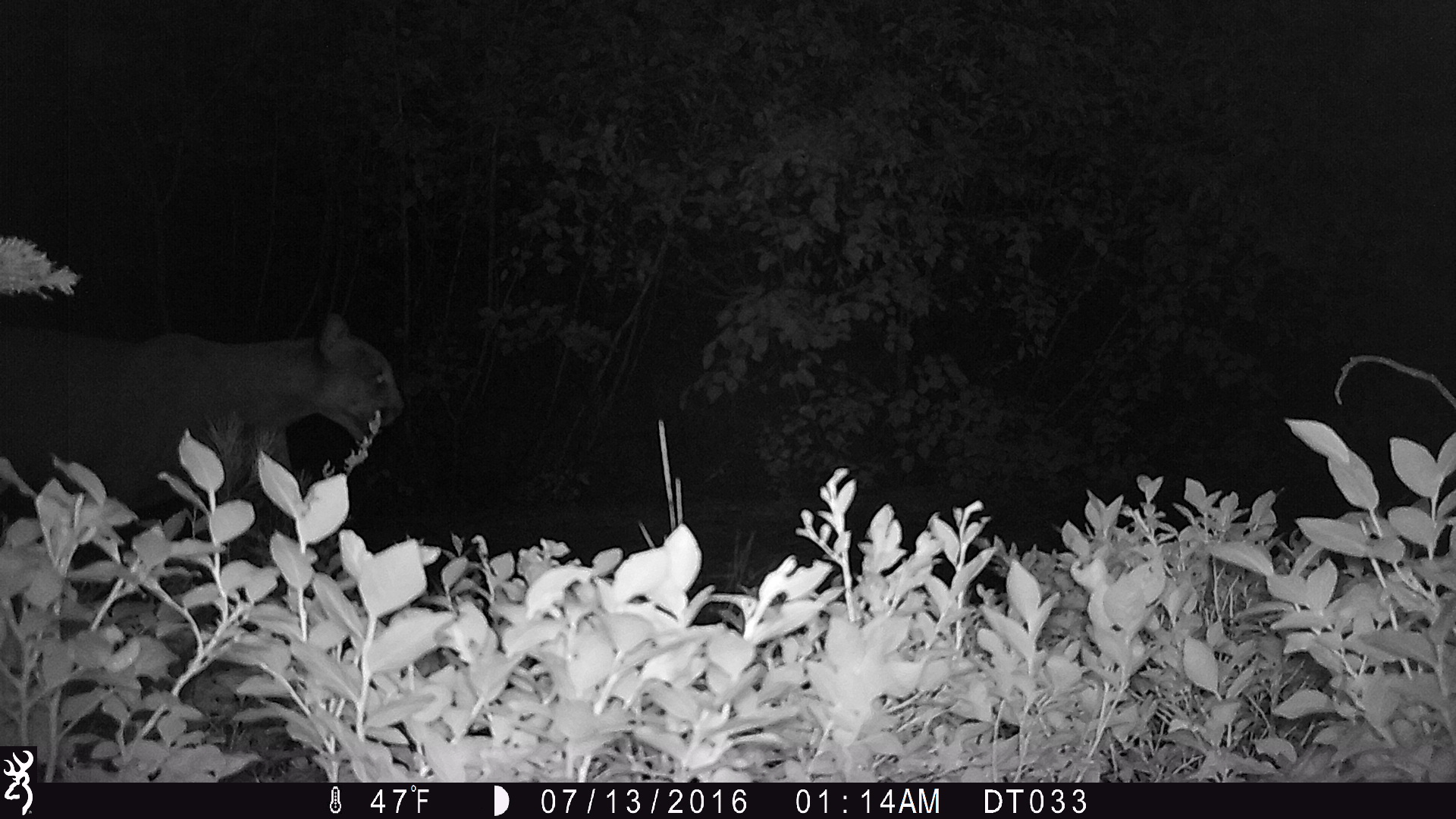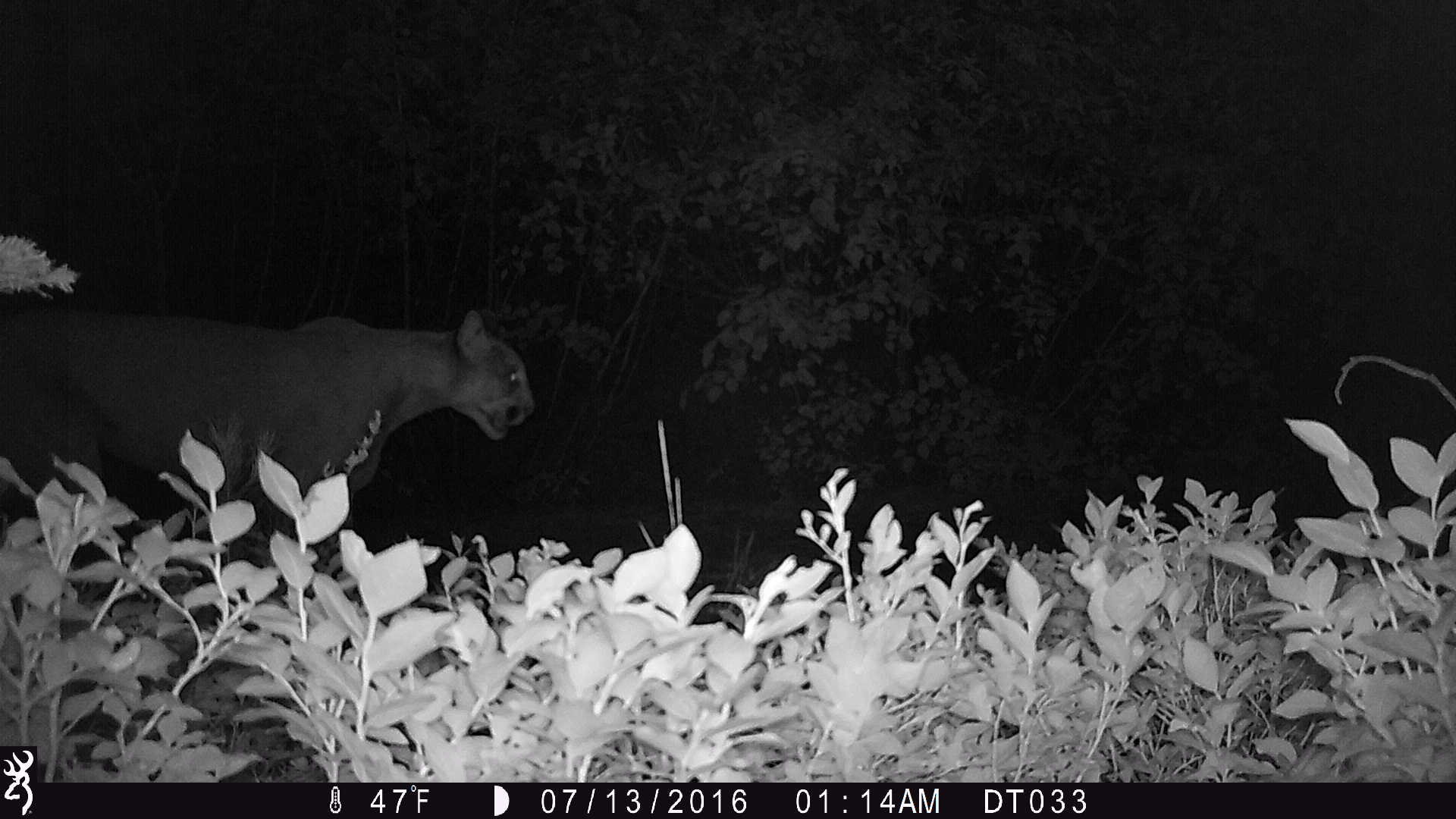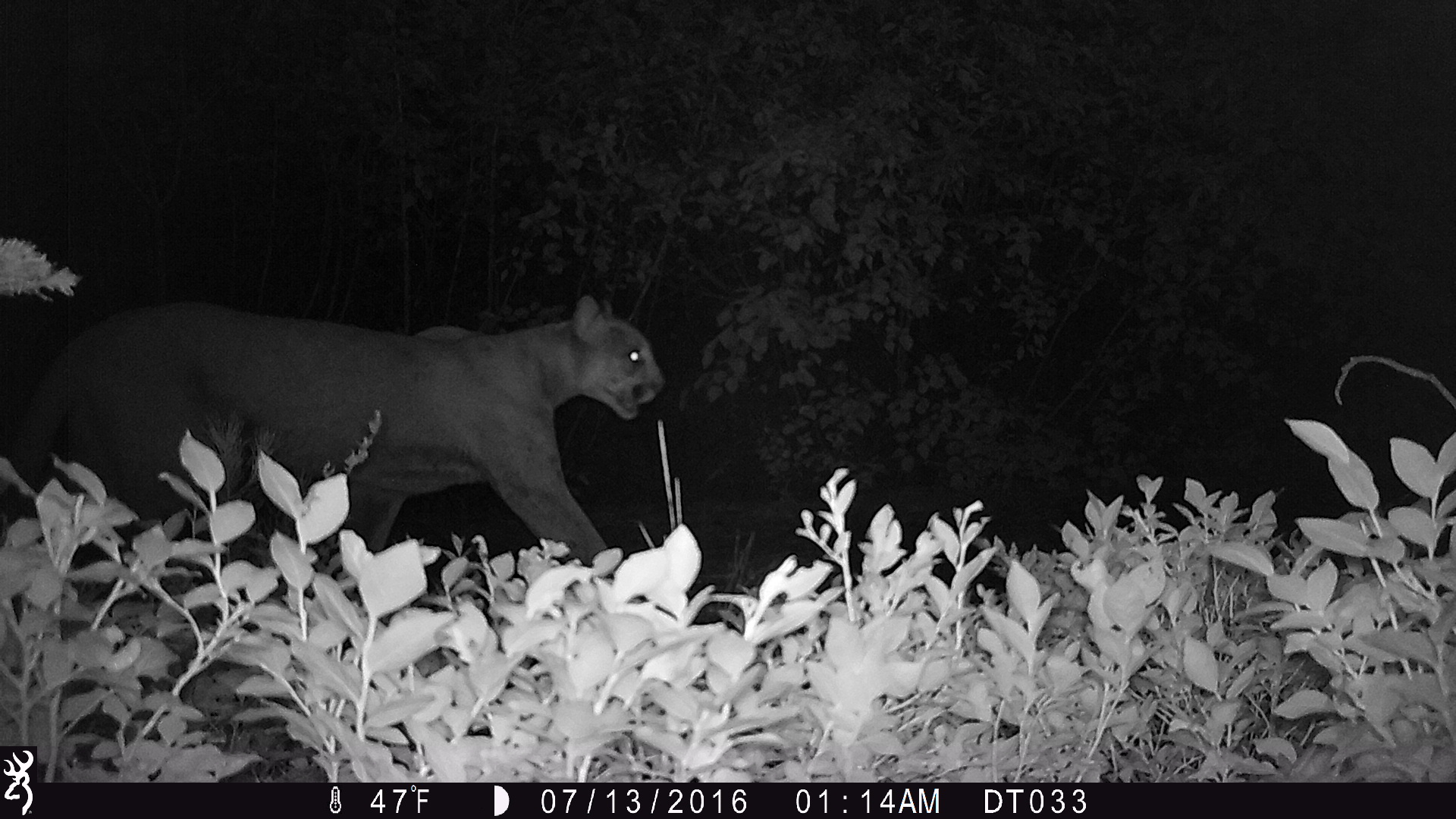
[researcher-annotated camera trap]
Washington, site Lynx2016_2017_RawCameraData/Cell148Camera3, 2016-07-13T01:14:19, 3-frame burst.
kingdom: Animalia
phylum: Chordata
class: Mammalia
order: Carnivora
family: Felidae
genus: Puma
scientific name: Puma concolor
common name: mountain lion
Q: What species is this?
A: Puma concolor (mountain lion).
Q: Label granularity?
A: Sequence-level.